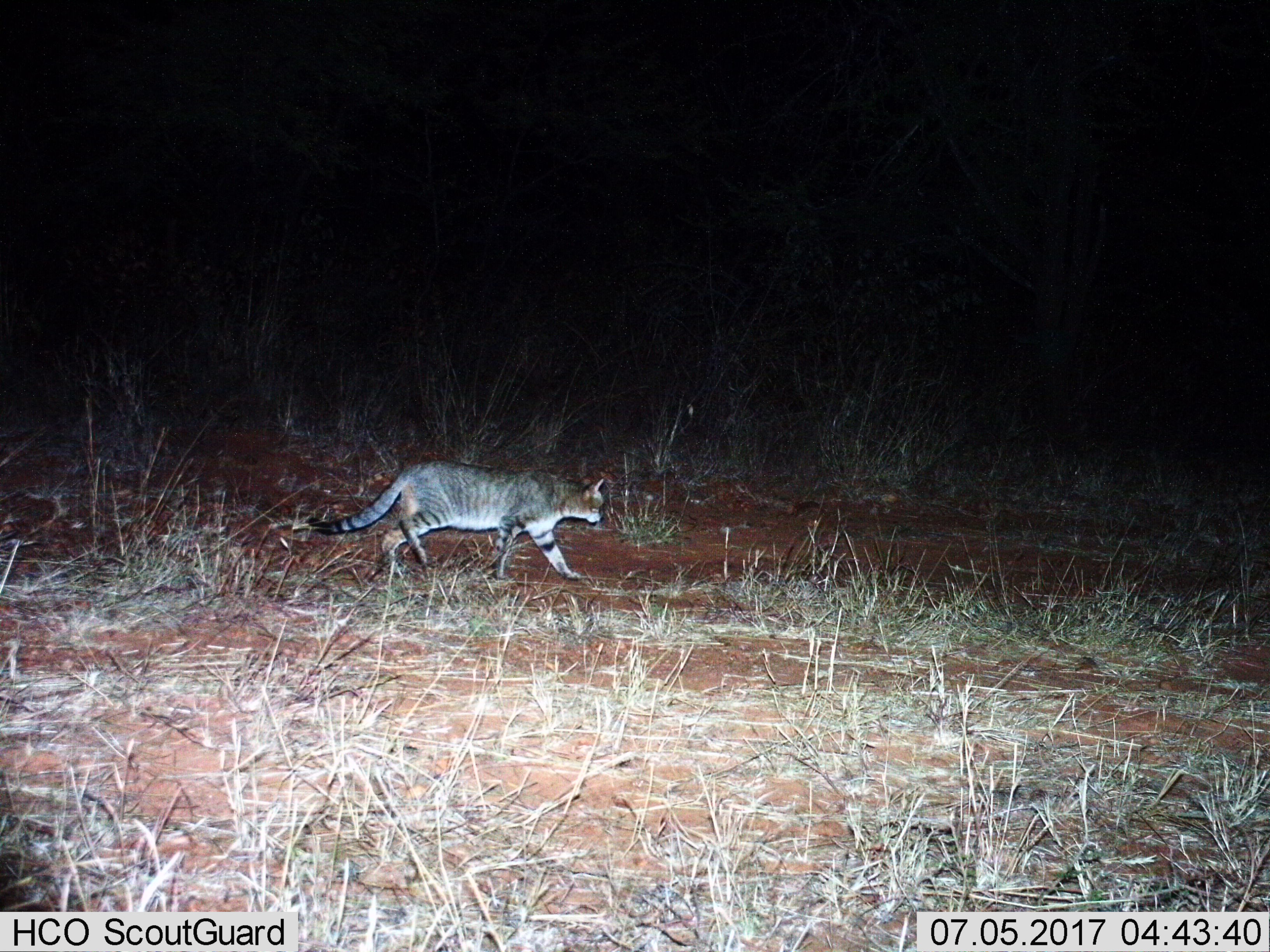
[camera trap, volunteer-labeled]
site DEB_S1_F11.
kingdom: Animalia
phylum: Chordata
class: Mammalia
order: Carnivora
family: Felidae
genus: Felis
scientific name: Felis lybica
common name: african wild cat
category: africanwildcat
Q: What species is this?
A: Africanwildcat (african wild cat) (Felis lybica).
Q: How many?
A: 1.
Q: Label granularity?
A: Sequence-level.